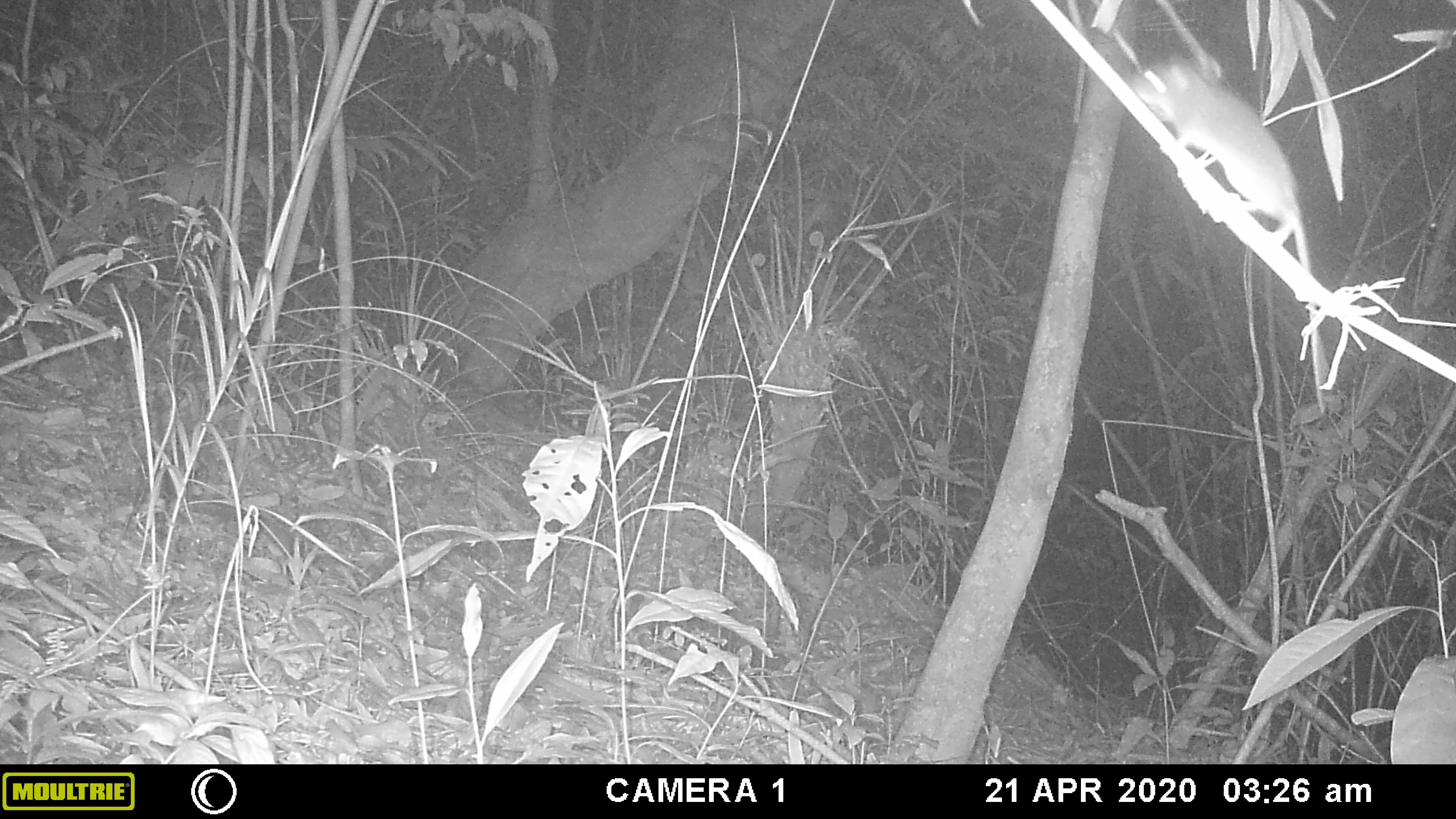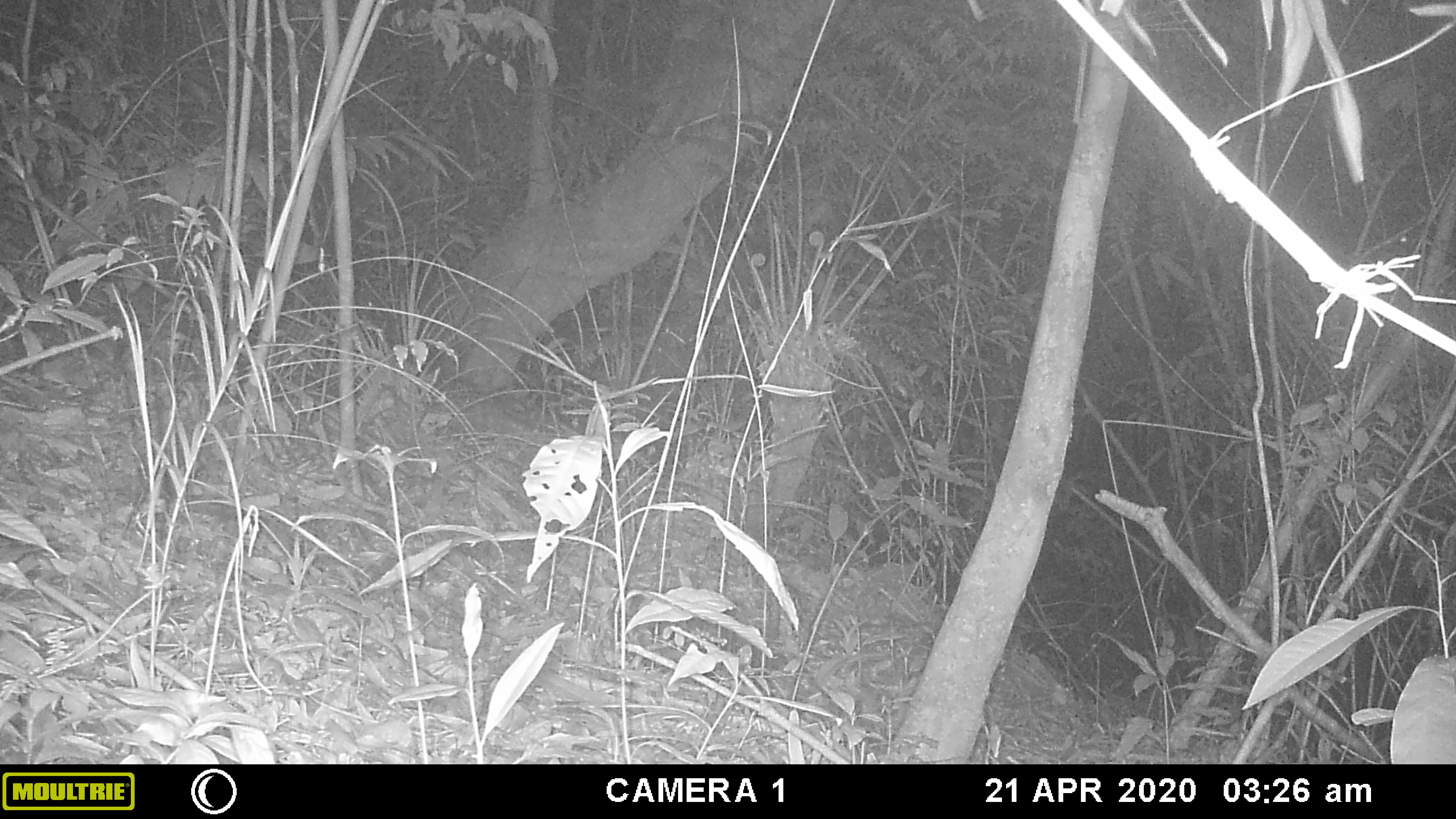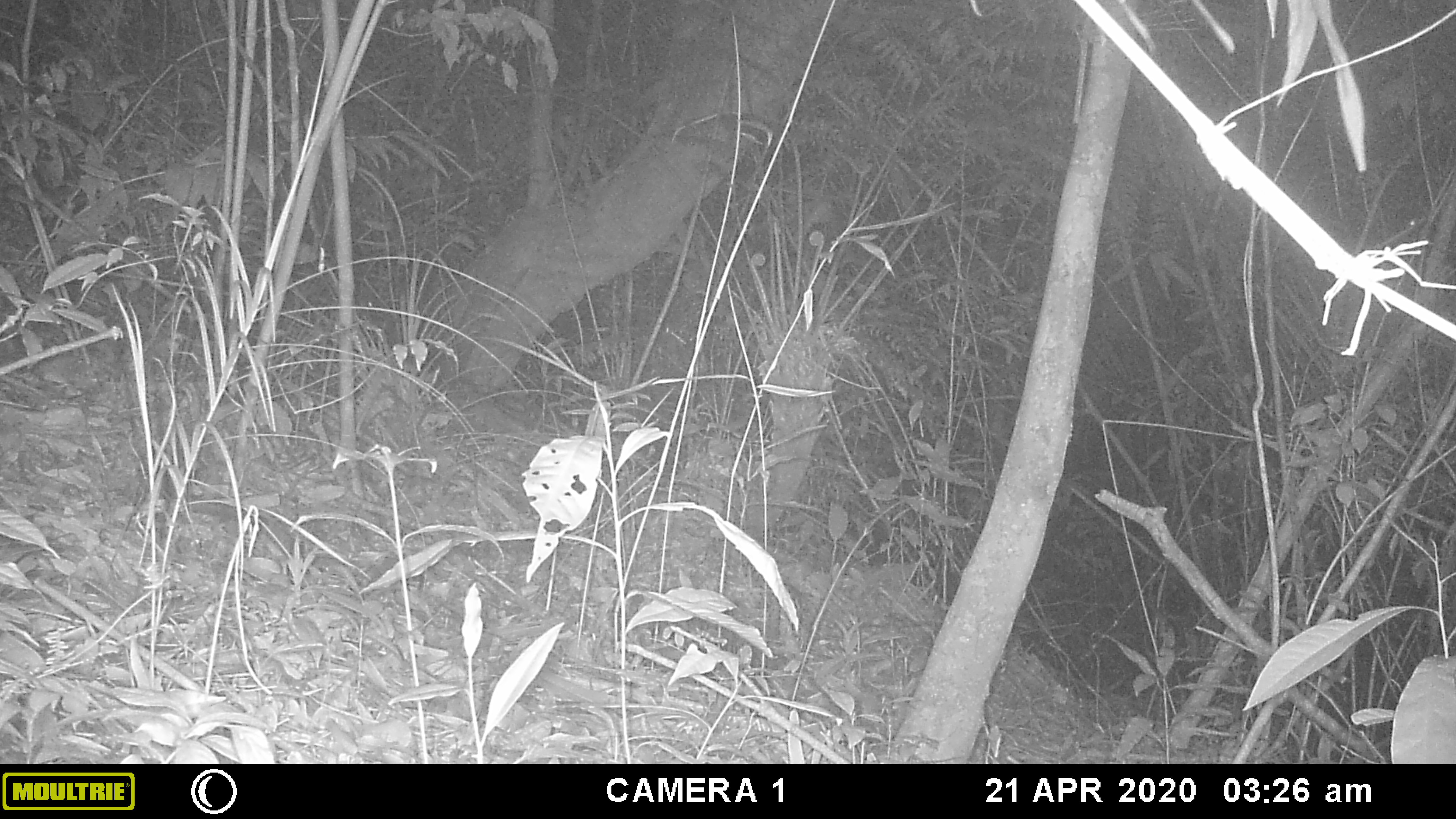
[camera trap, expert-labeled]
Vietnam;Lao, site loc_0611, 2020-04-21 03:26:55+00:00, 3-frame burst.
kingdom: Animalia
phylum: Chordata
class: Mammalia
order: Rodentia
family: Muridae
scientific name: Muridae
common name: old-world mice and rats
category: unidentified murid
Unidentified murid (old-world mice and rats) (Muridae). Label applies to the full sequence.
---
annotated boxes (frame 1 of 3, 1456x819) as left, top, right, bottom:
unidentified murid: 1131, 58, 1329, 415